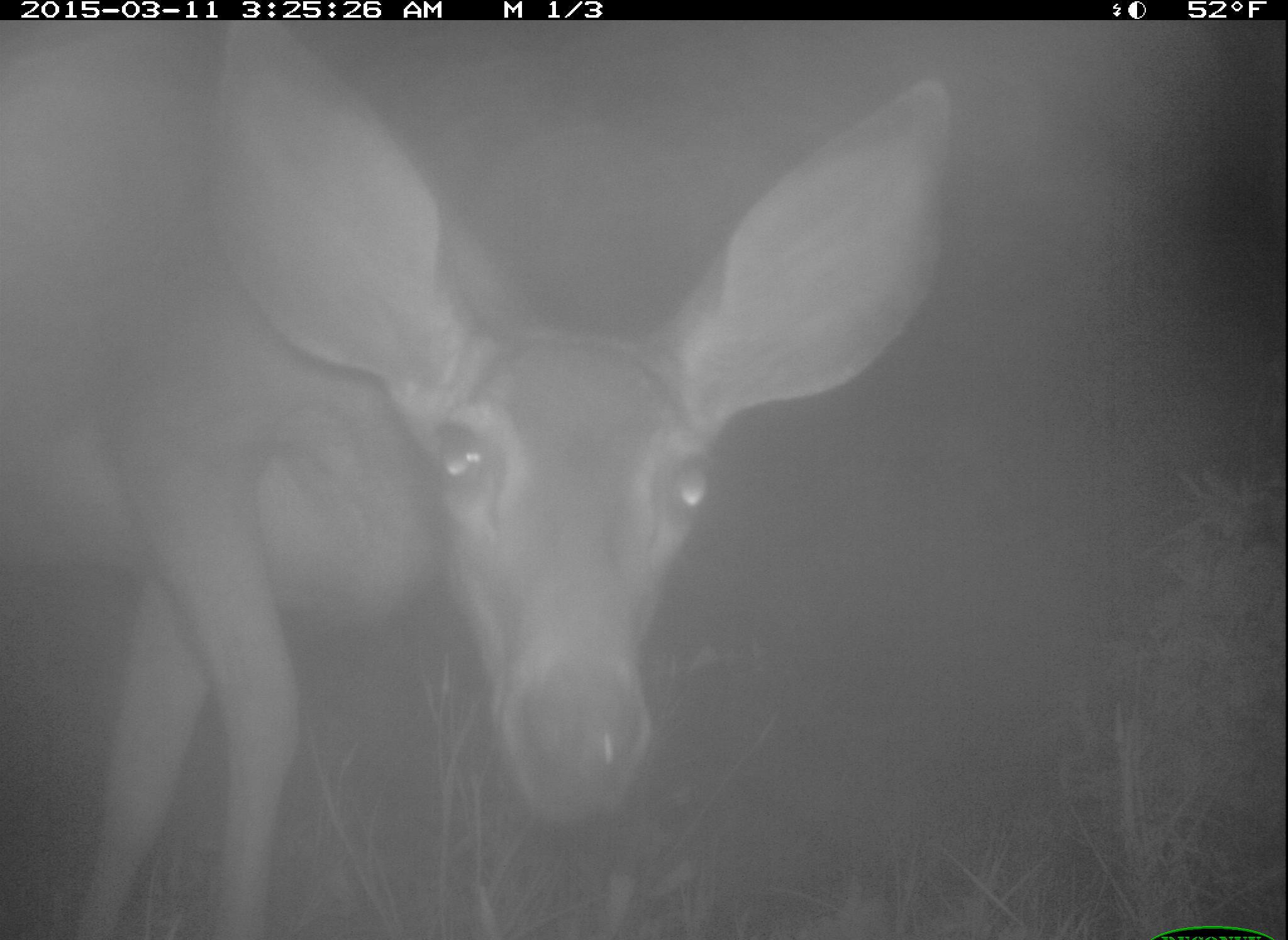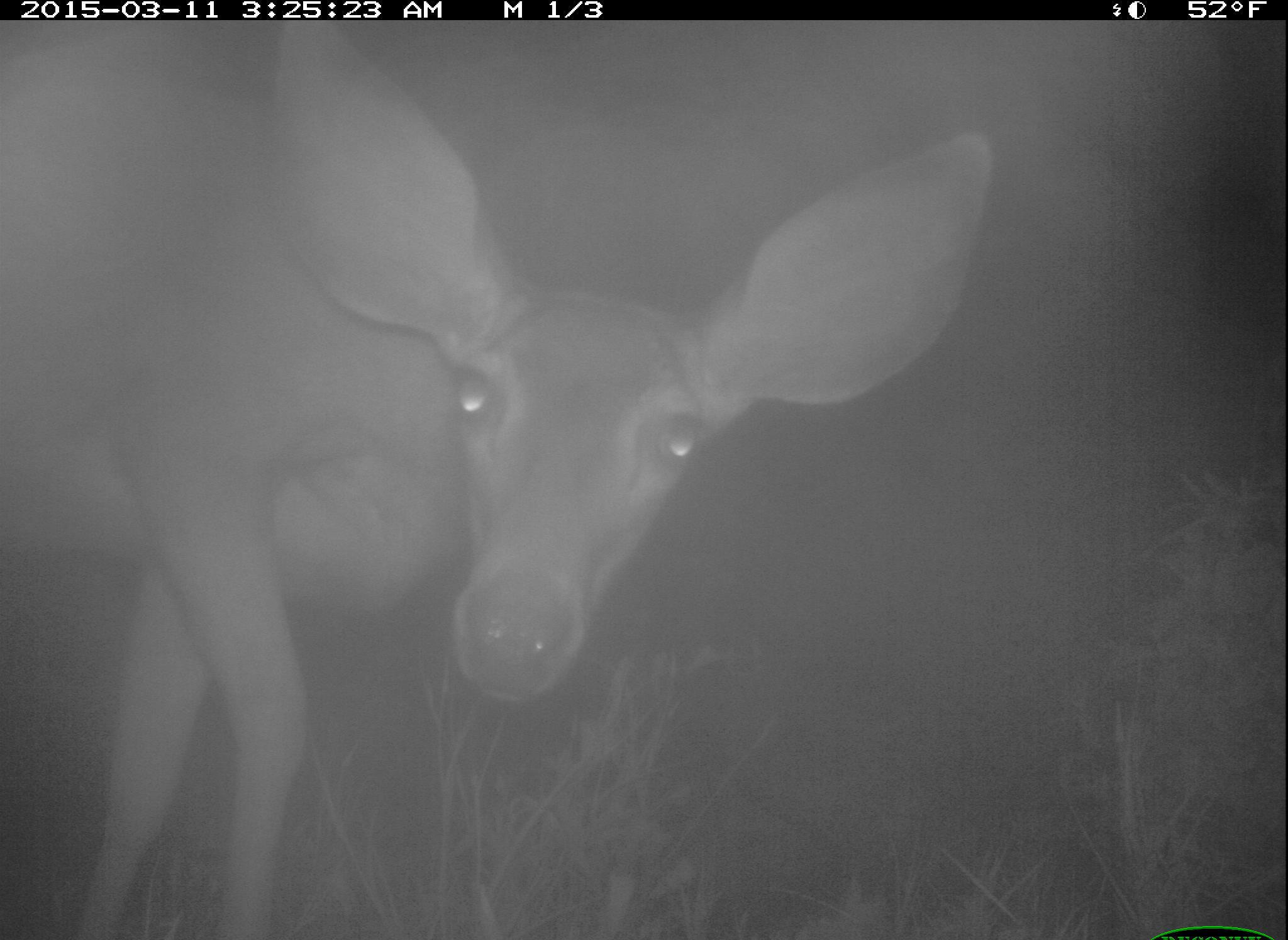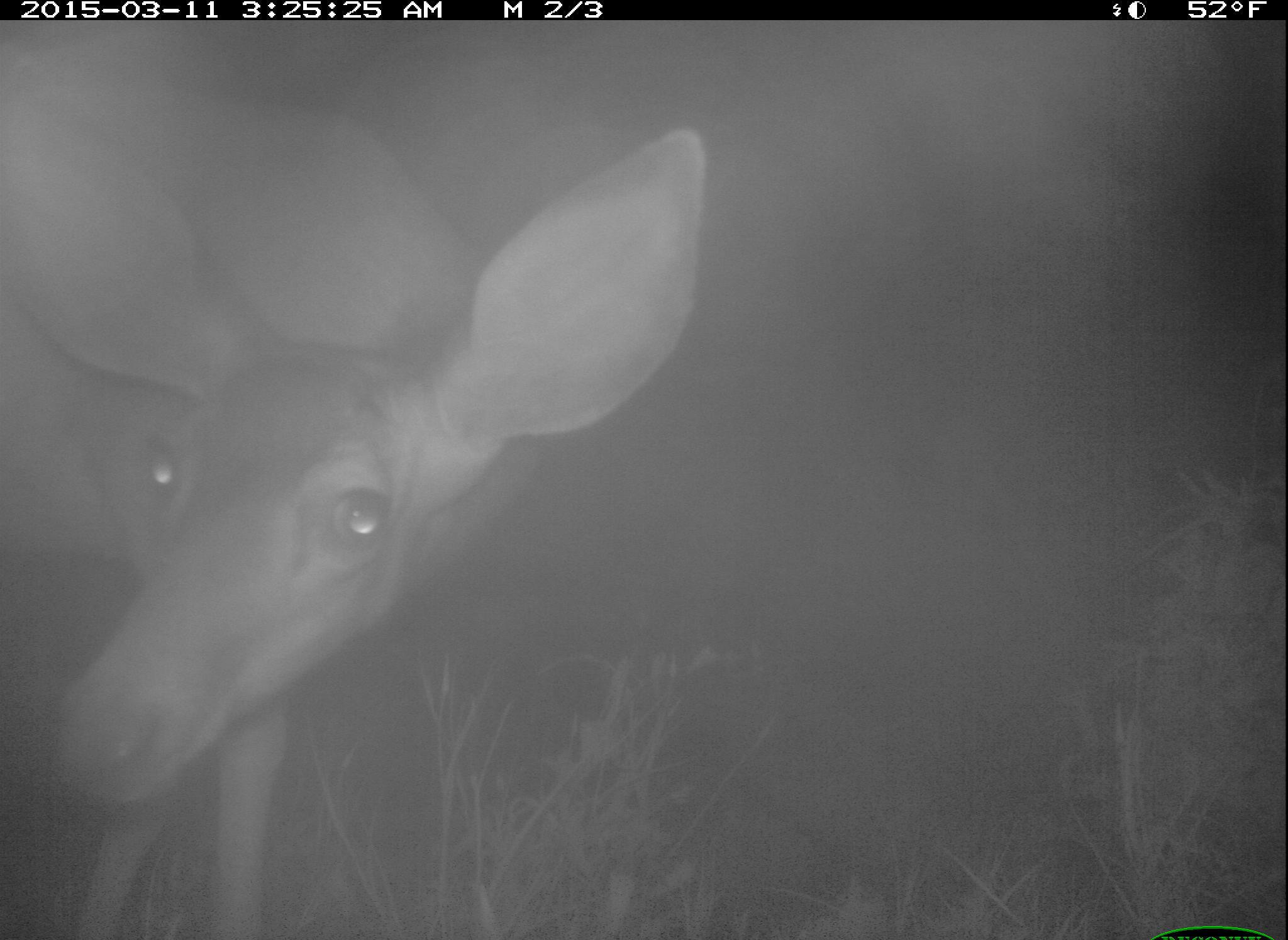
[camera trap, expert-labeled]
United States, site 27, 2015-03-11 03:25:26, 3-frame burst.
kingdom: Animalia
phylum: Chordata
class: Mammalia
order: Artiodactyla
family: Cervidae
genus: Odocoileus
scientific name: Odocoileus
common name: deer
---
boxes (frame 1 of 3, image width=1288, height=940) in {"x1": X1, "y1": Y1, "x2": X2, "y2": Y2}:
deer: {"x1": 0, "y1": 18, "x2": 952, "y2": 940}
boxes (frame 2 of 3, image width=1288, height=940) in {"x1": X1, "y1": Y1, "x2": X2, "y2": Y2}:
deer: {"x1": 0, "y1": 21, "x2": 990, "y2": 940}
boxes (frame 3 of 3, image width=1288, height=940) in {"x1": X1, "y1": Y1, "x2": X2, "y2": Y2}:
deer: {"x1": 0, "y1": 20, "x2": 707, "y2": 940}